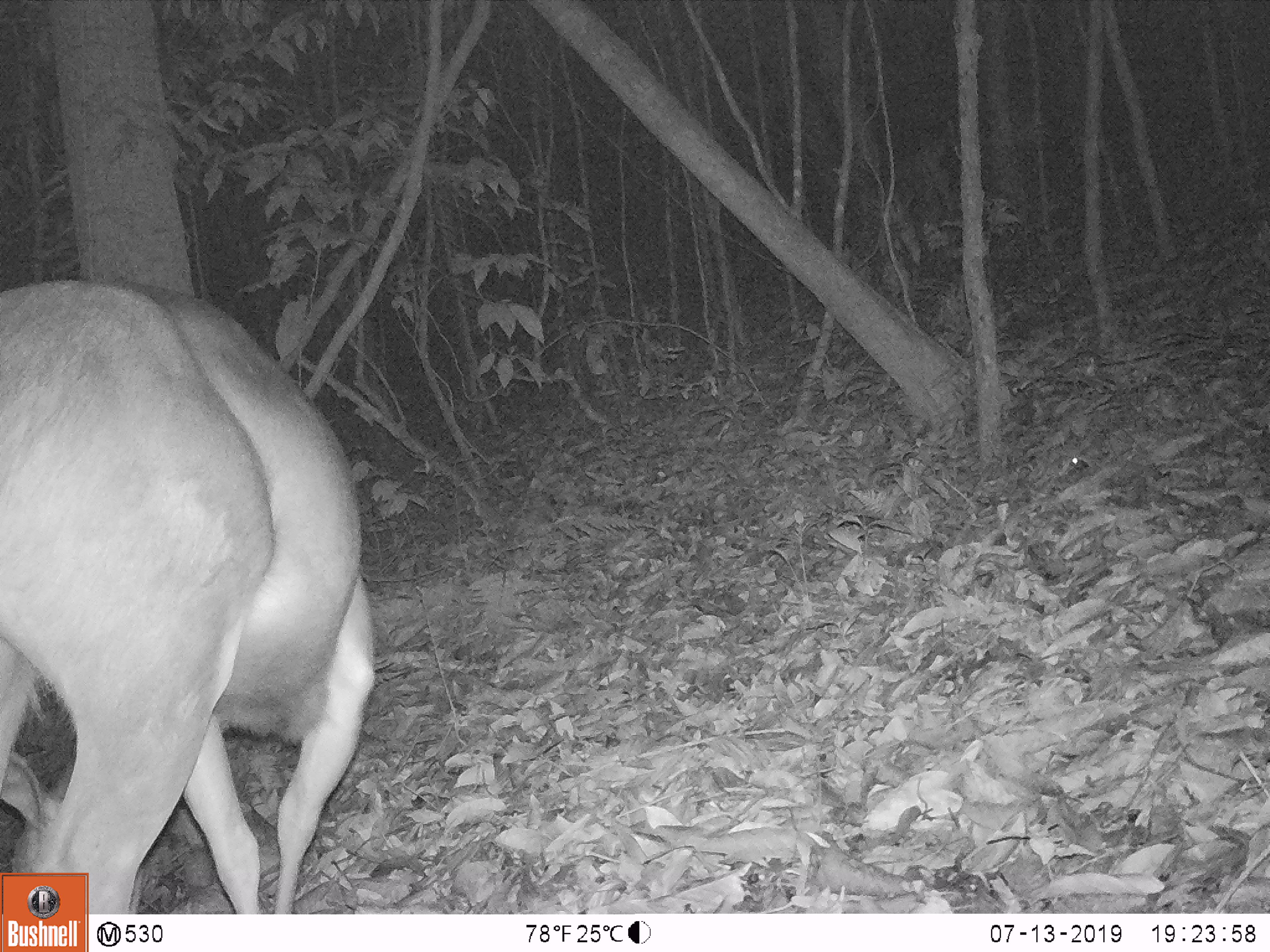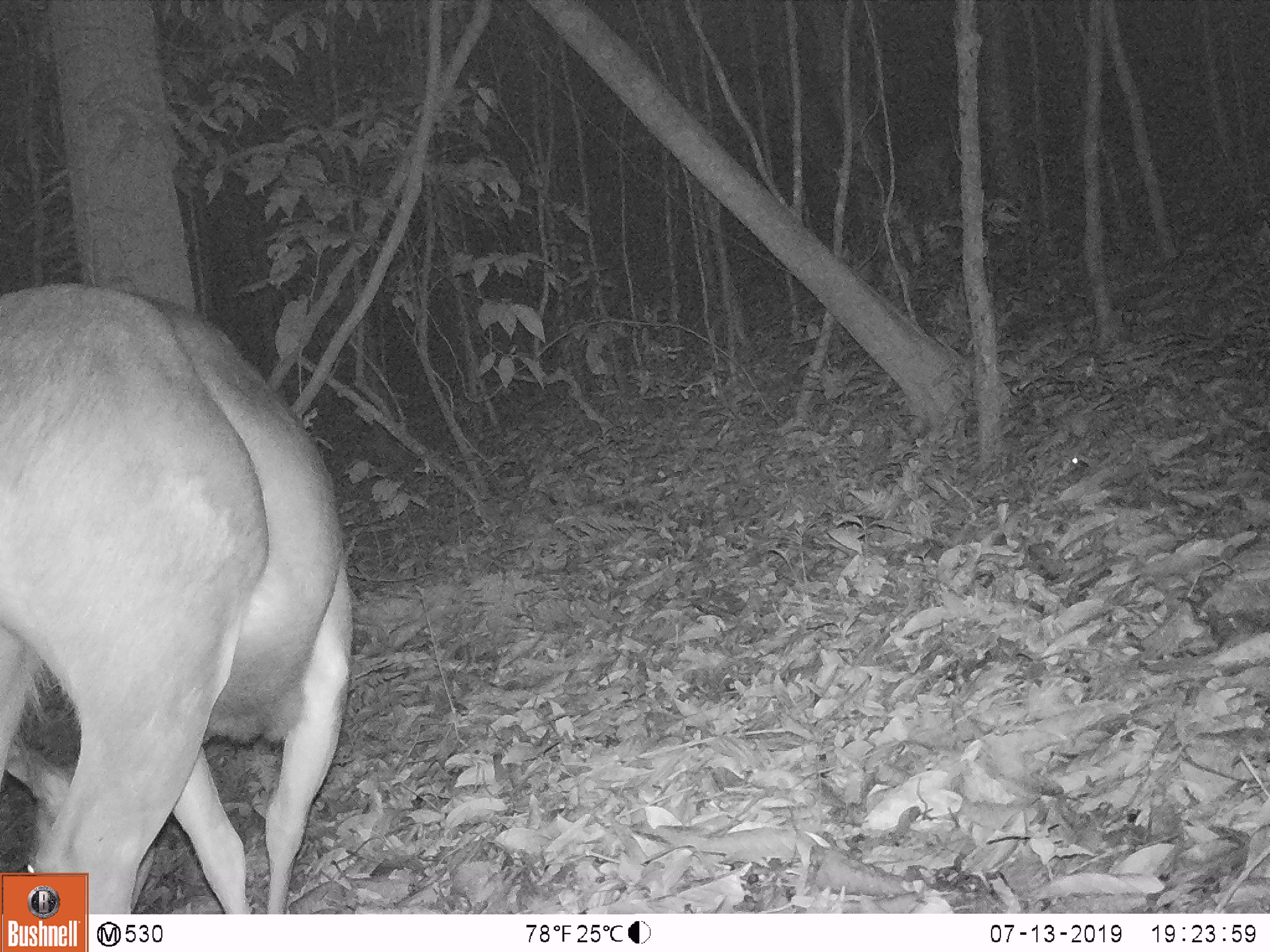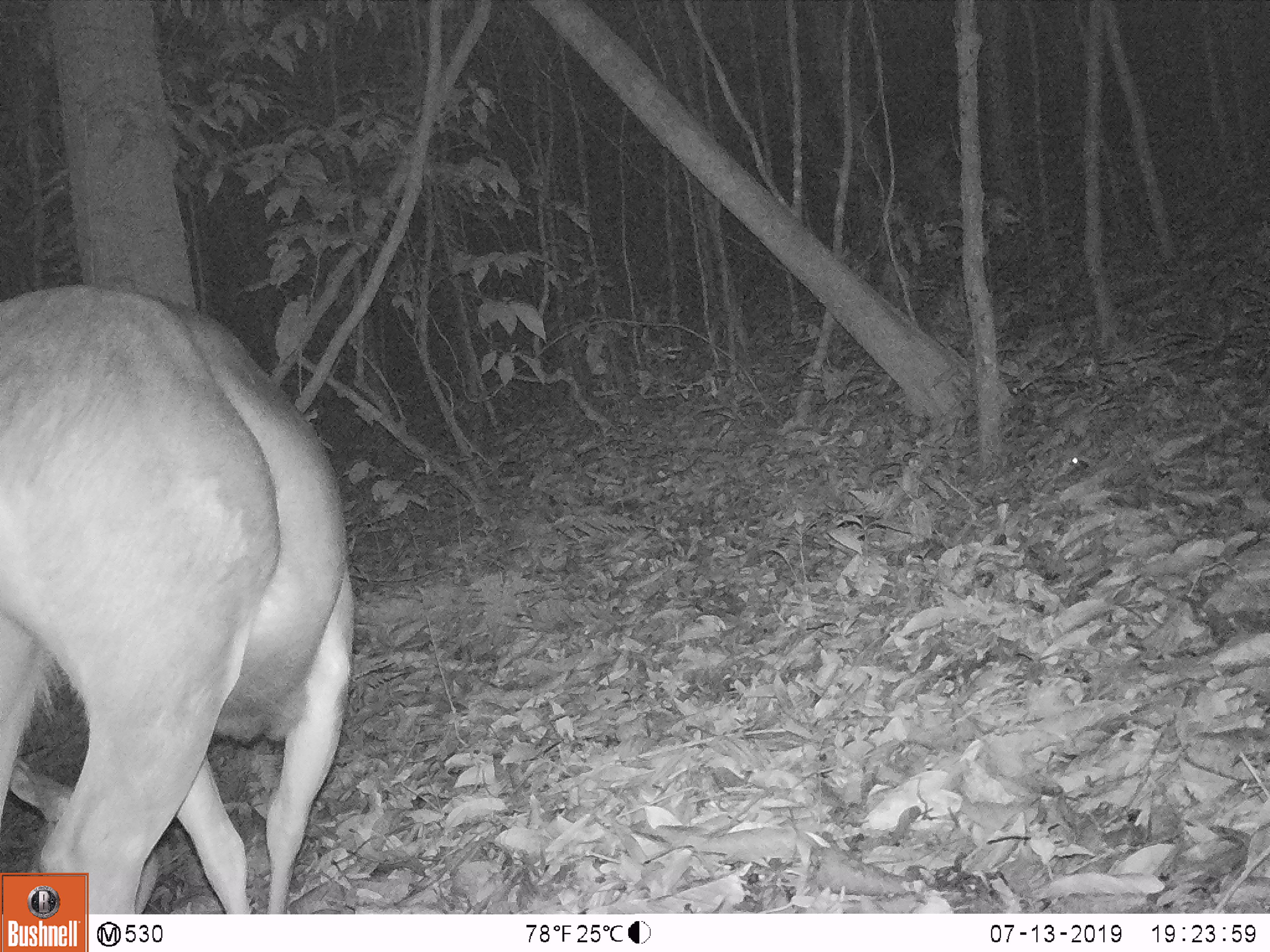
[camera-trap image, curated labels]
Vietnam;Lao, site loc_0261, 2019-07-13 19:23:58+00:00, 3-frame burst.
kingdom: Animalia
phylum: Chordata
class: Mammalia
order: Artiodactyla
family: Cervidae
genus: Rusa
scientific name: Rusa unicolor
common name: sambar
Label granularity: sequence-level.